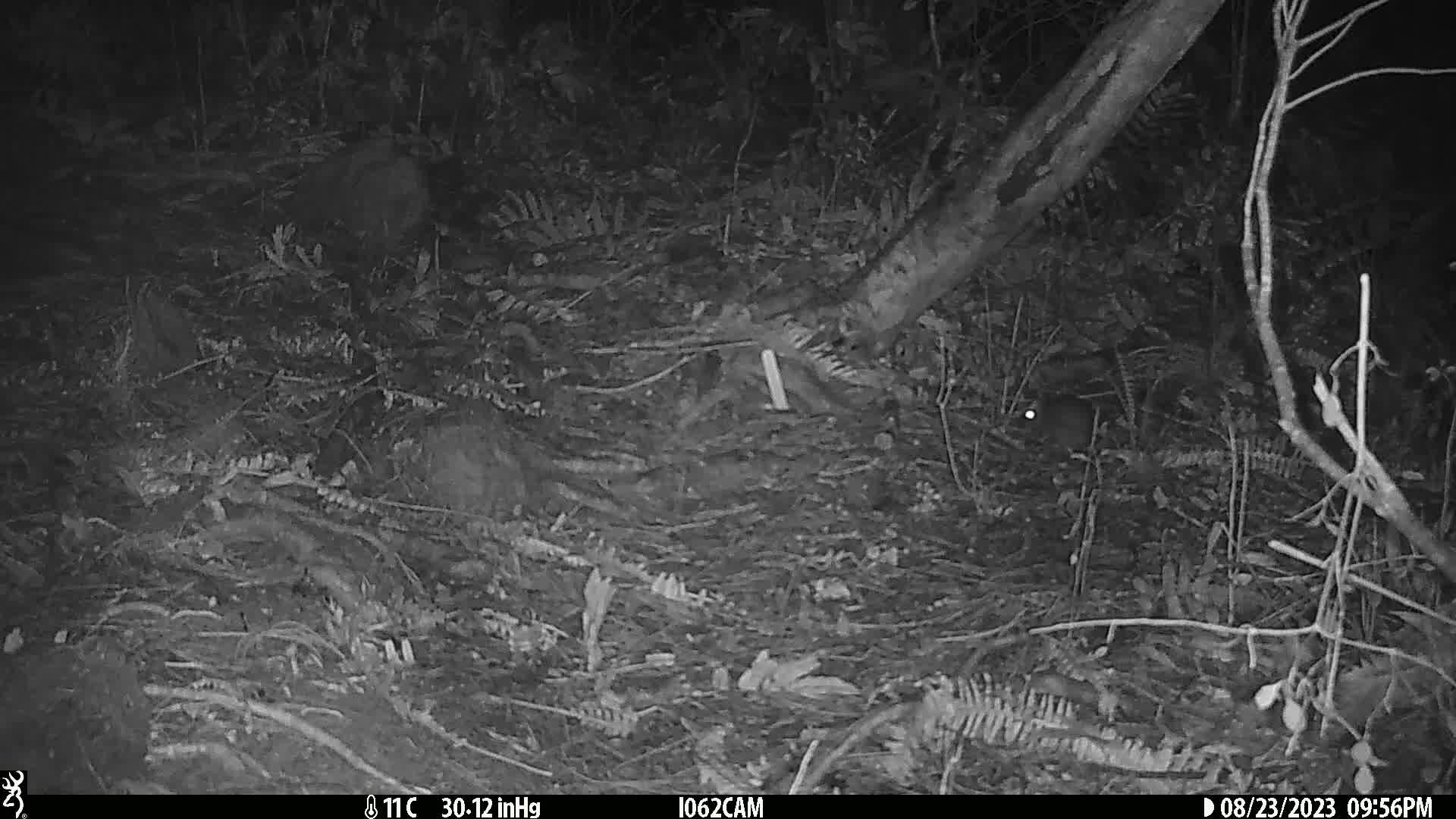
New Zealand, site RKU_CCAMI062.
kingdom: Animalia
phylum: Chordata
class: Mammalia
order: Rodentia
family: Muridae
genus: Rattus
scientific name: Rattus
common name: rat